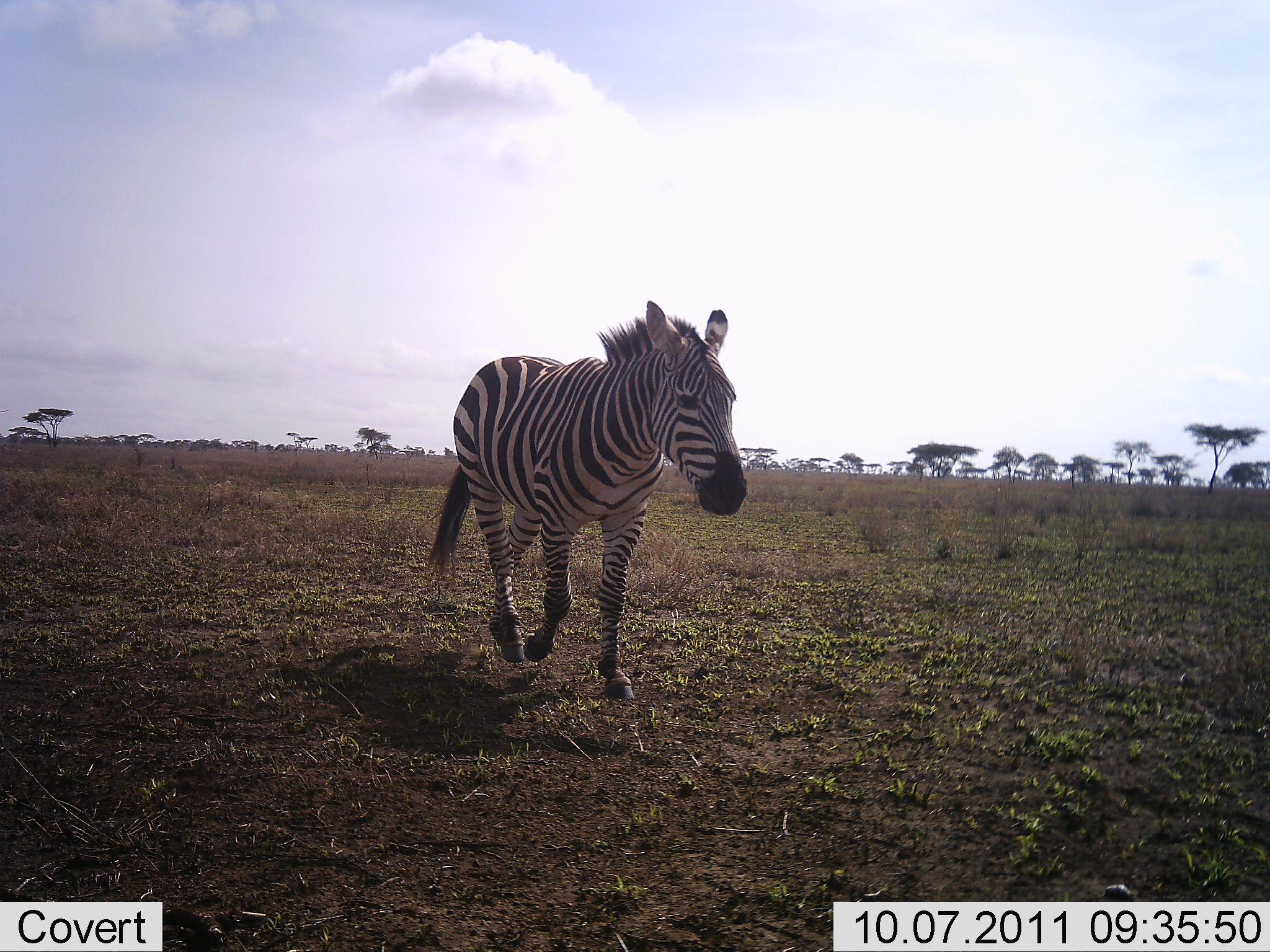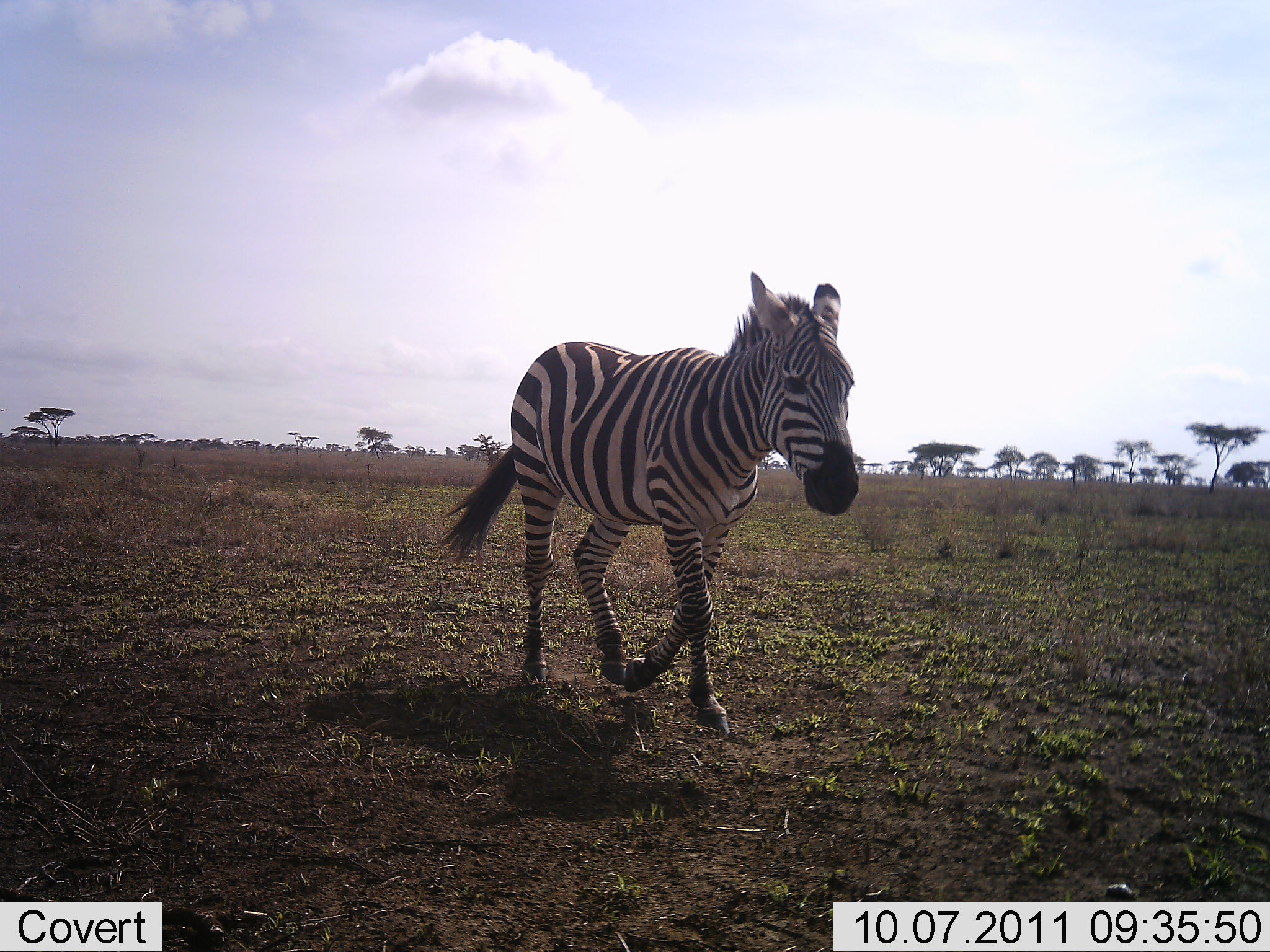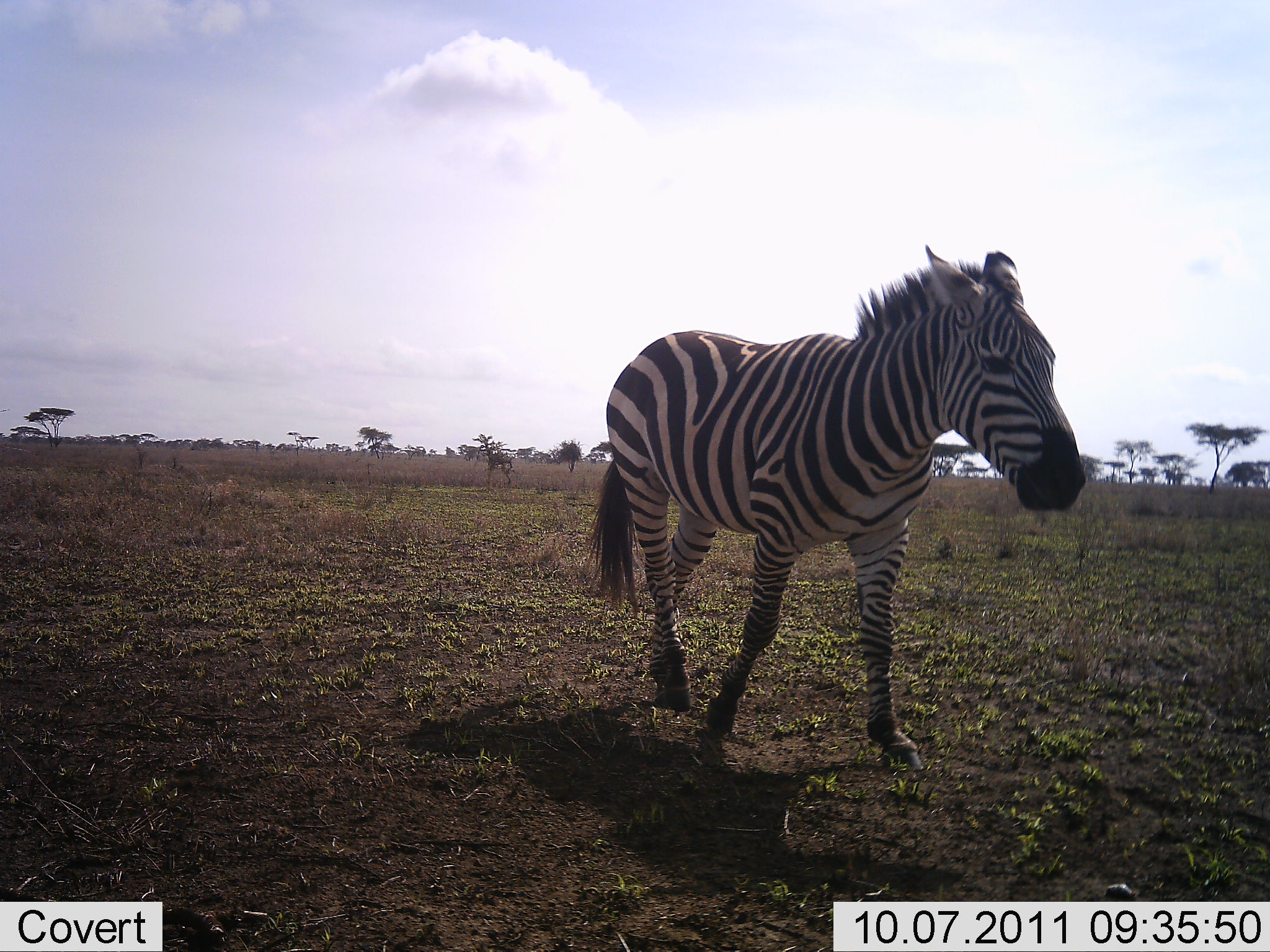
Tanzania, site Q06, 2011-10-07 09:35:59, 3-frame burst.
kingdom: Animalia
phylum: Chordata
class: Mammalia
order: Perissodactyla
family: Equidae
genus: Equus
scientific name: Equus quagga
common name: plains zebra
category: zebra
Zebra (plains zebra) (Equus quagga), count 1. Behavior (volunteer vote fractions): standing 0%, resting 0%, moving 100%, interacting 0%. Young present (vote fraction): 0%. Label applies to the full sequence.